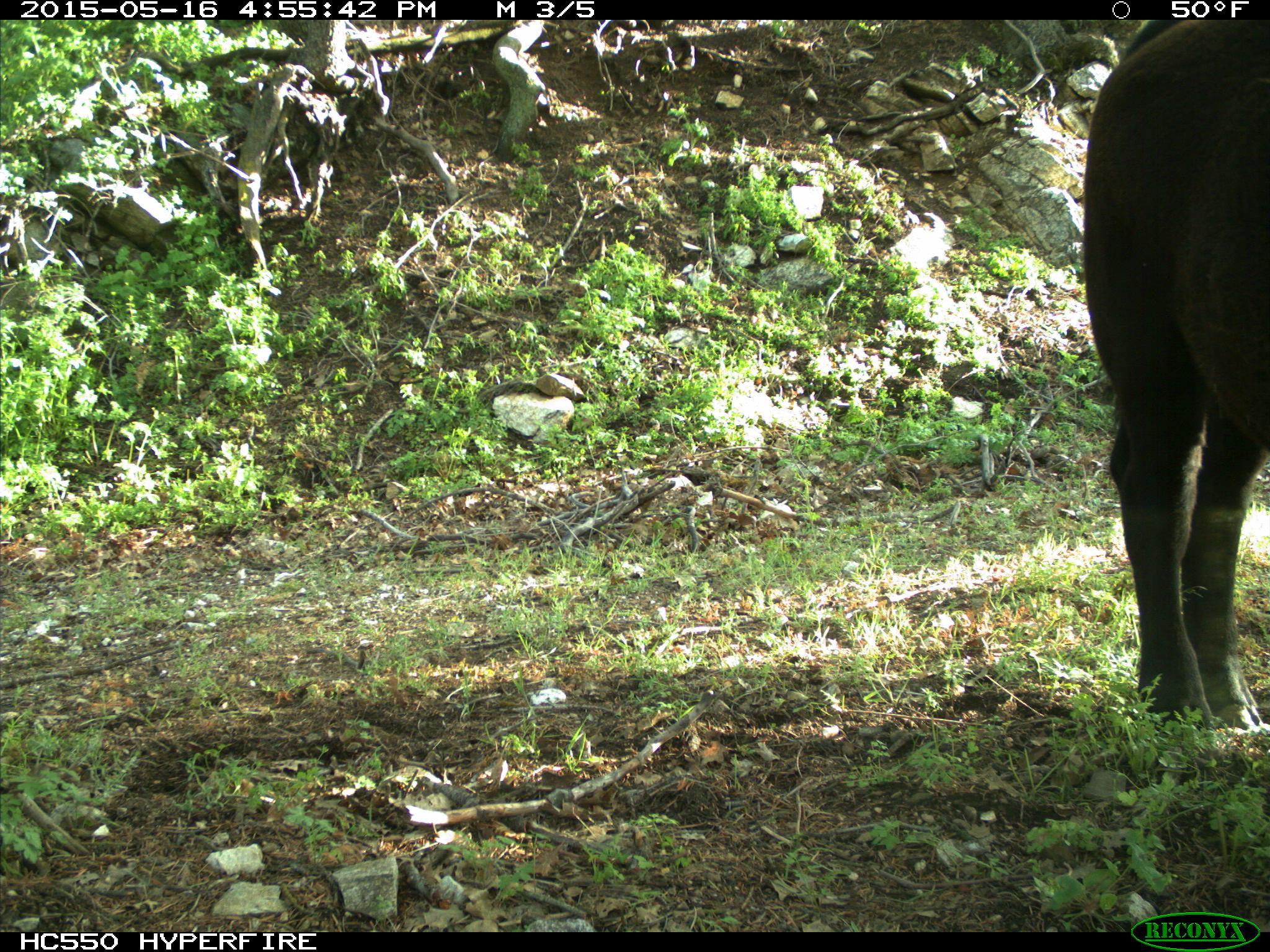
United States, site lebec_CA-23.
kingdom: Animalia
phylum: Chordata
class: Mammalia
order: Artiodactyla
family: Bovidae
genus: Bos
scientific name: Bos taurus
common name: domestic cow